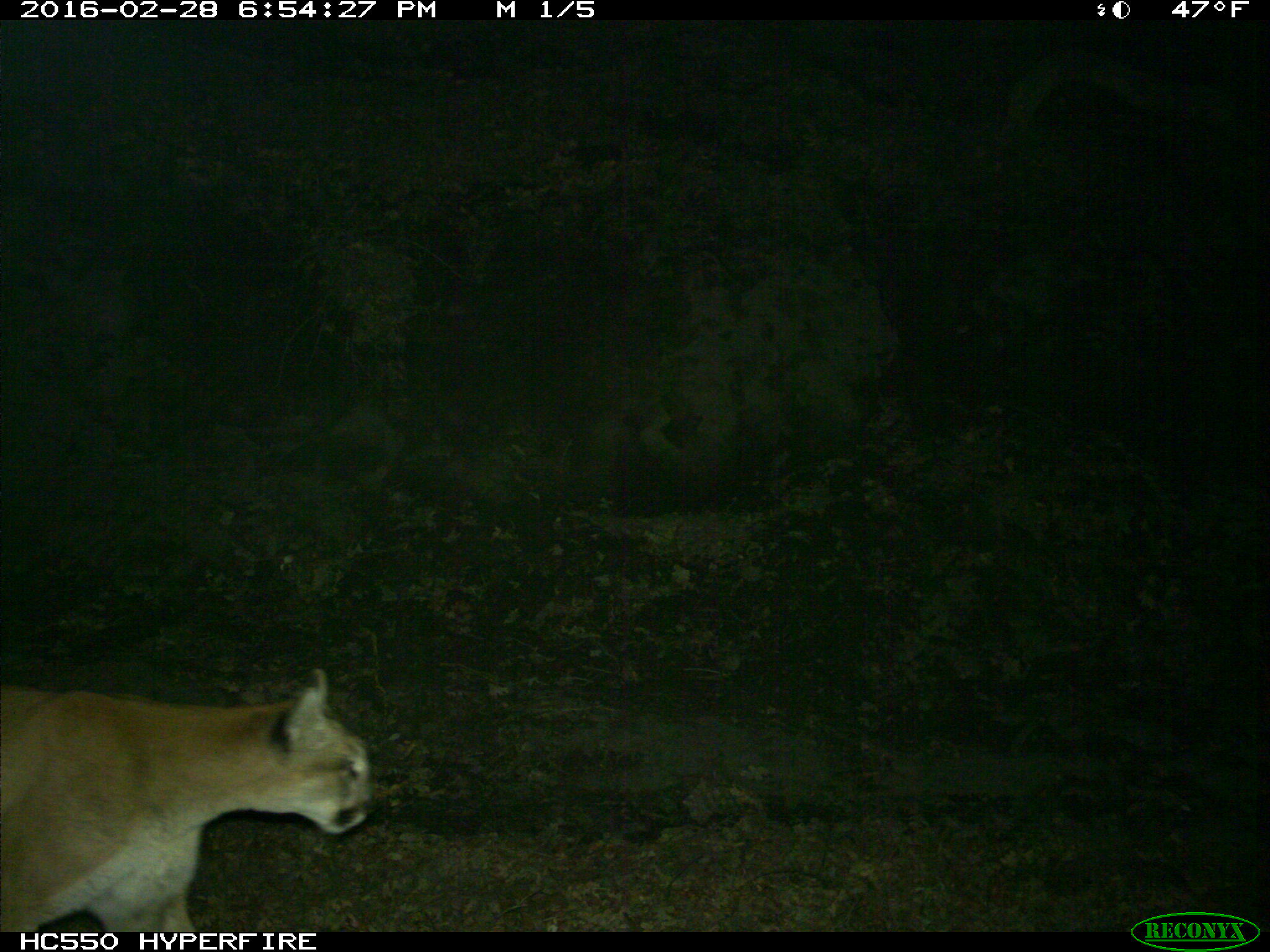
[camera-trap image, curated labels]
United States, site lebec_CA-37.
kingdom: Animalia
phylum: Chordata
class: Mammalia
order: Carnivora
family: Felidae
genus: Puma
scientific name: Puma concolor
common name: mountain lion